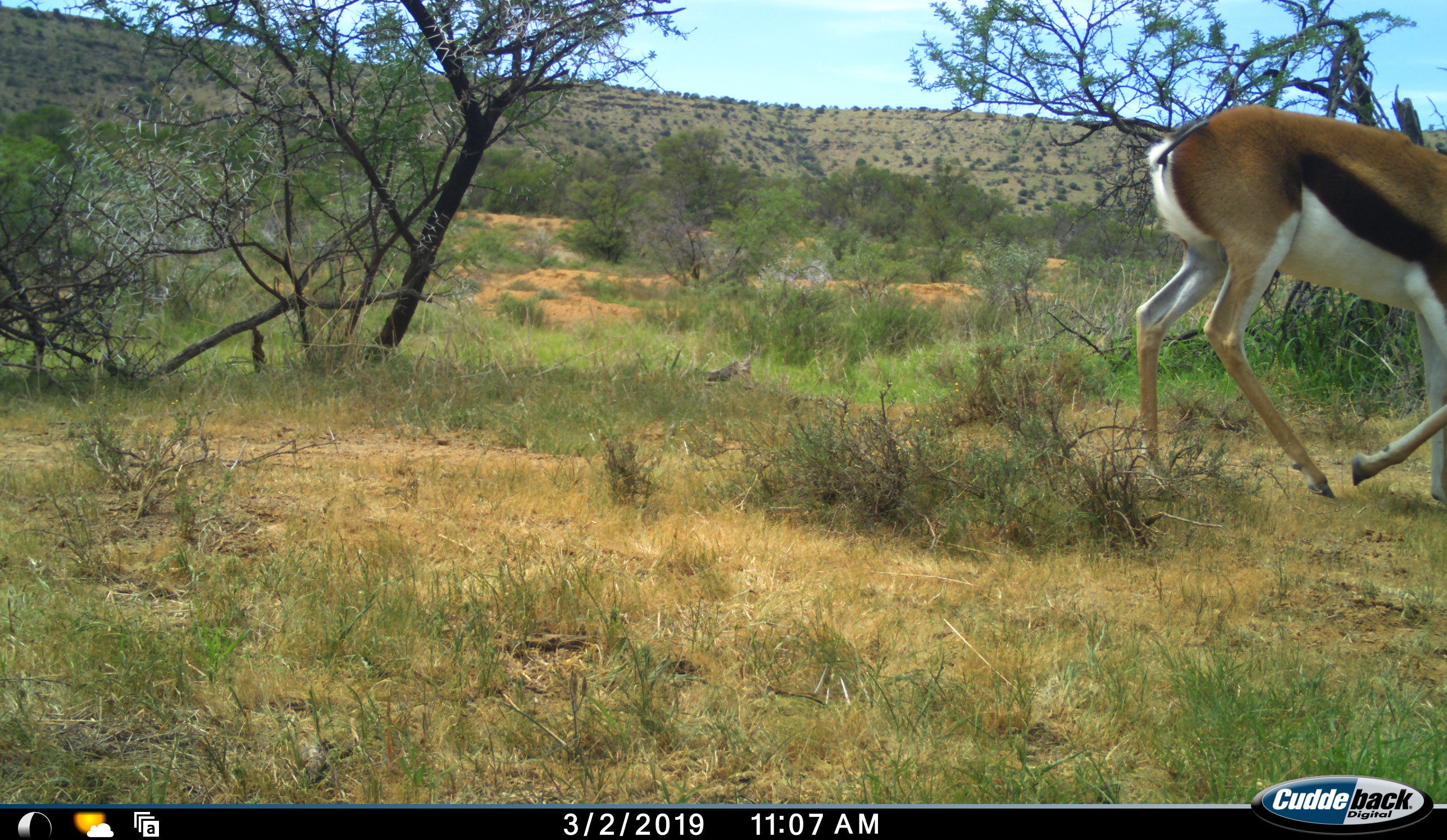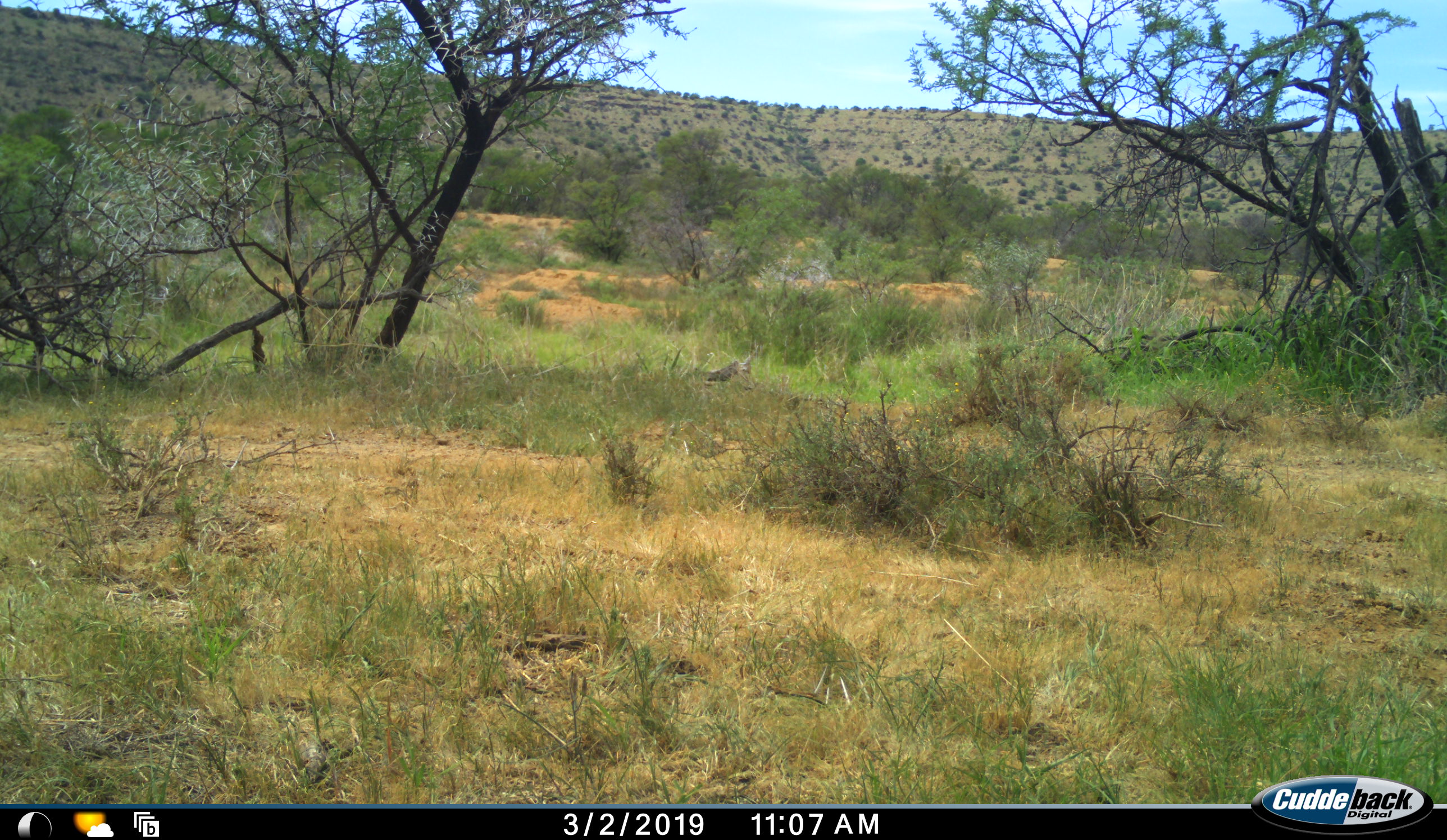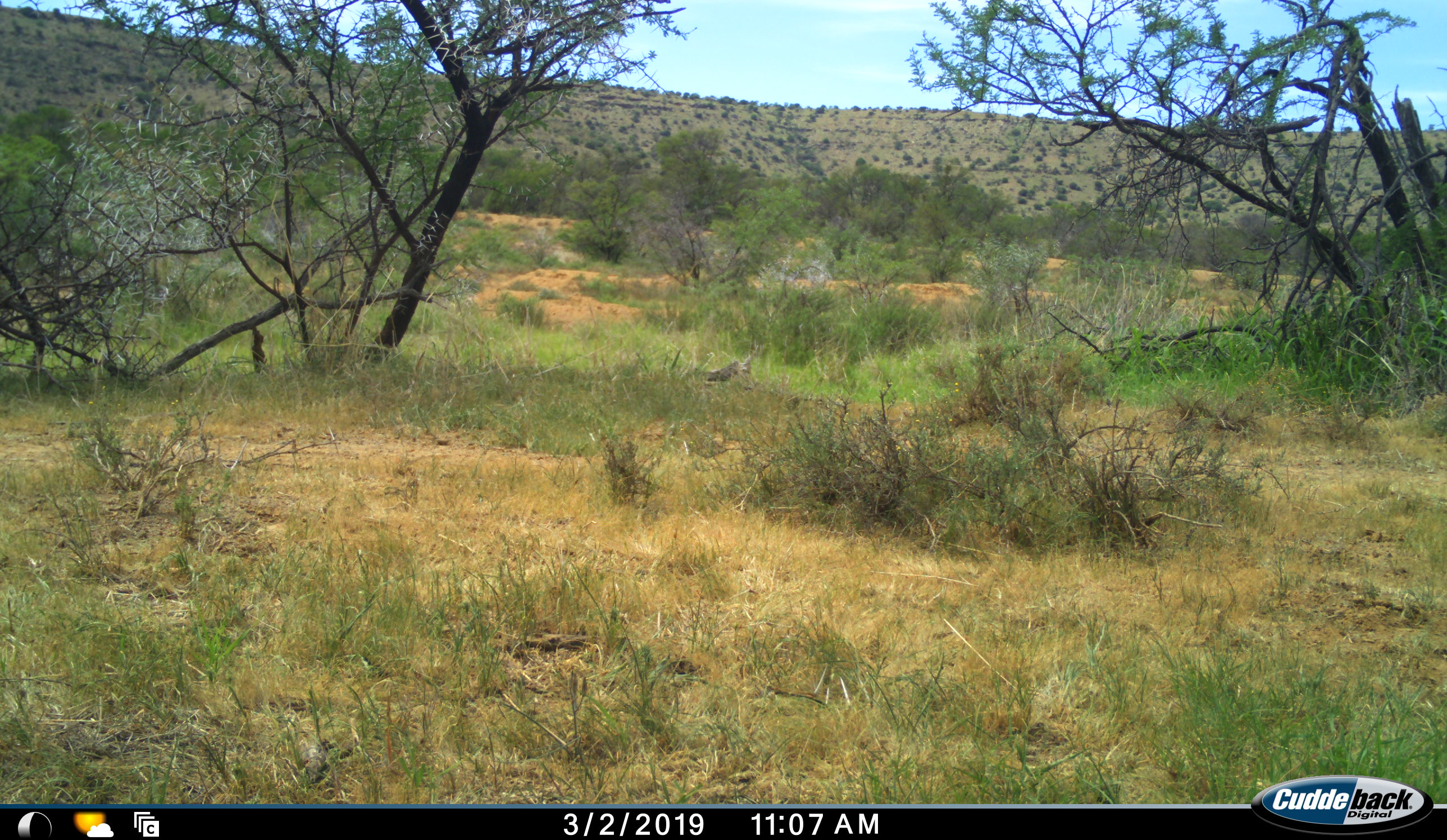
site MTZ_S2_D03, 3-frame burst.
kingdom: Animalia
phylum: Chordata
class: Mammalia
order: Artiodactyla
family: Bovidae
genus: Antidorcas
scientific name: Antidorcas marsupialis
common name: springbok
Springbok (Antidorcas marsupialis), count 1. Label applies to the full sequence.